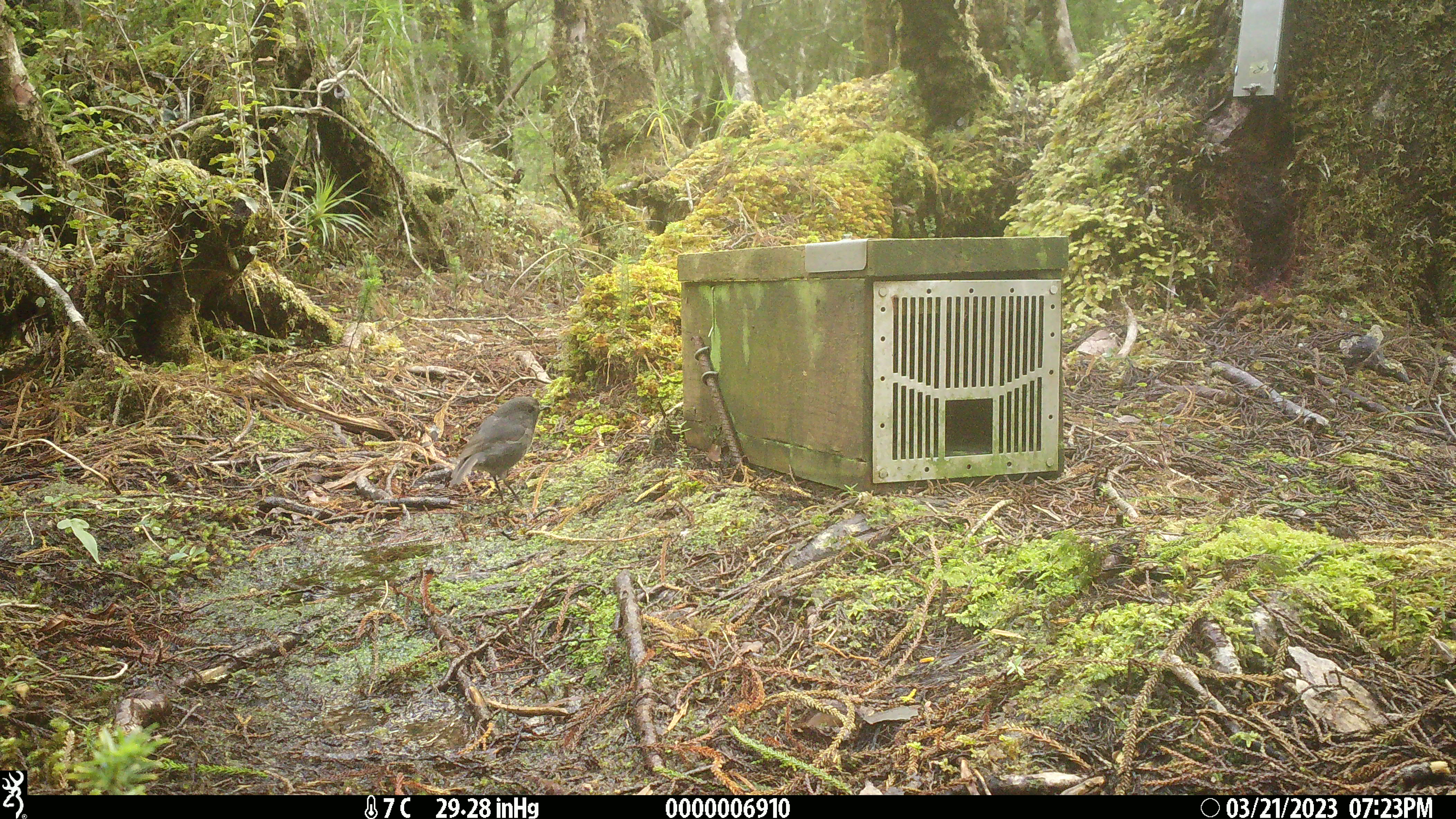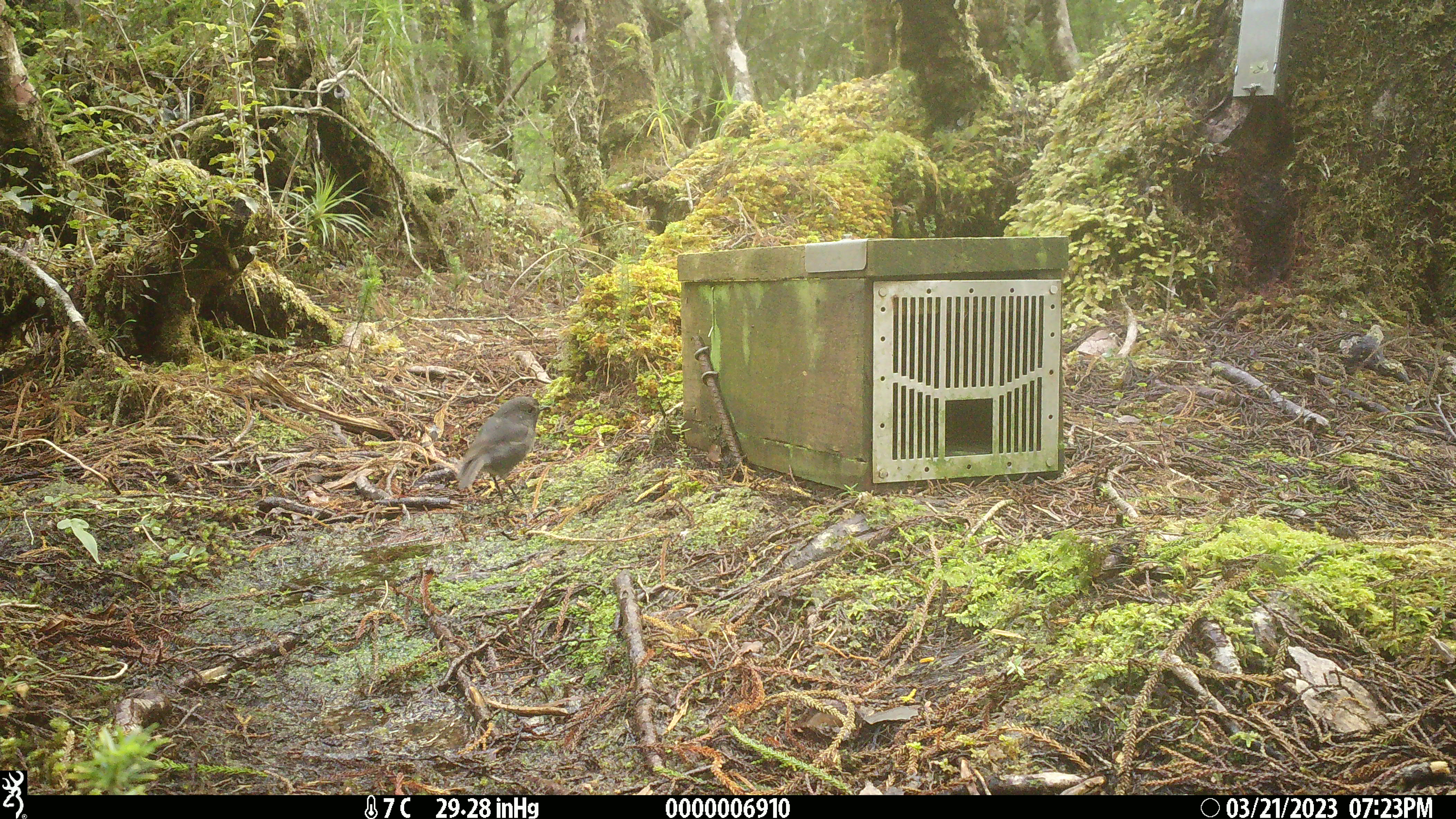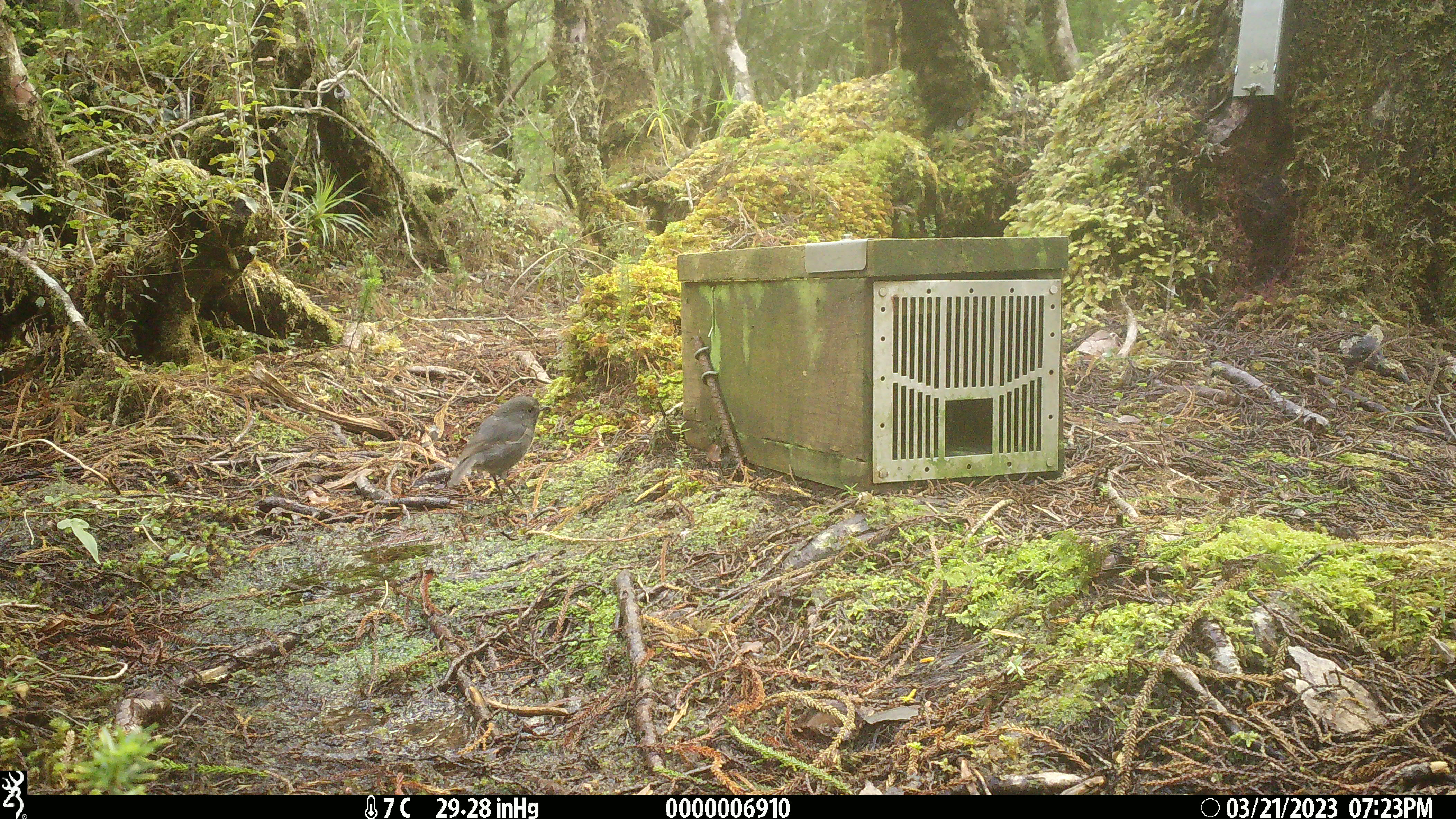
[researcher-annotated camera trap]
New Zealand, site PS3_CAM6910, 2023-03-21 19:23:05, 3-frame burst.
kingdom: Animalia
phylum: Chordata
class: Aves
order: Passeriformes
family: Petroicidae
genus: Petroica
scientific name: Petroica australis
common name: new zealand robin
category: robin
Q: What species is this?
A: Robin (new zealand robin) (Petroica australis).